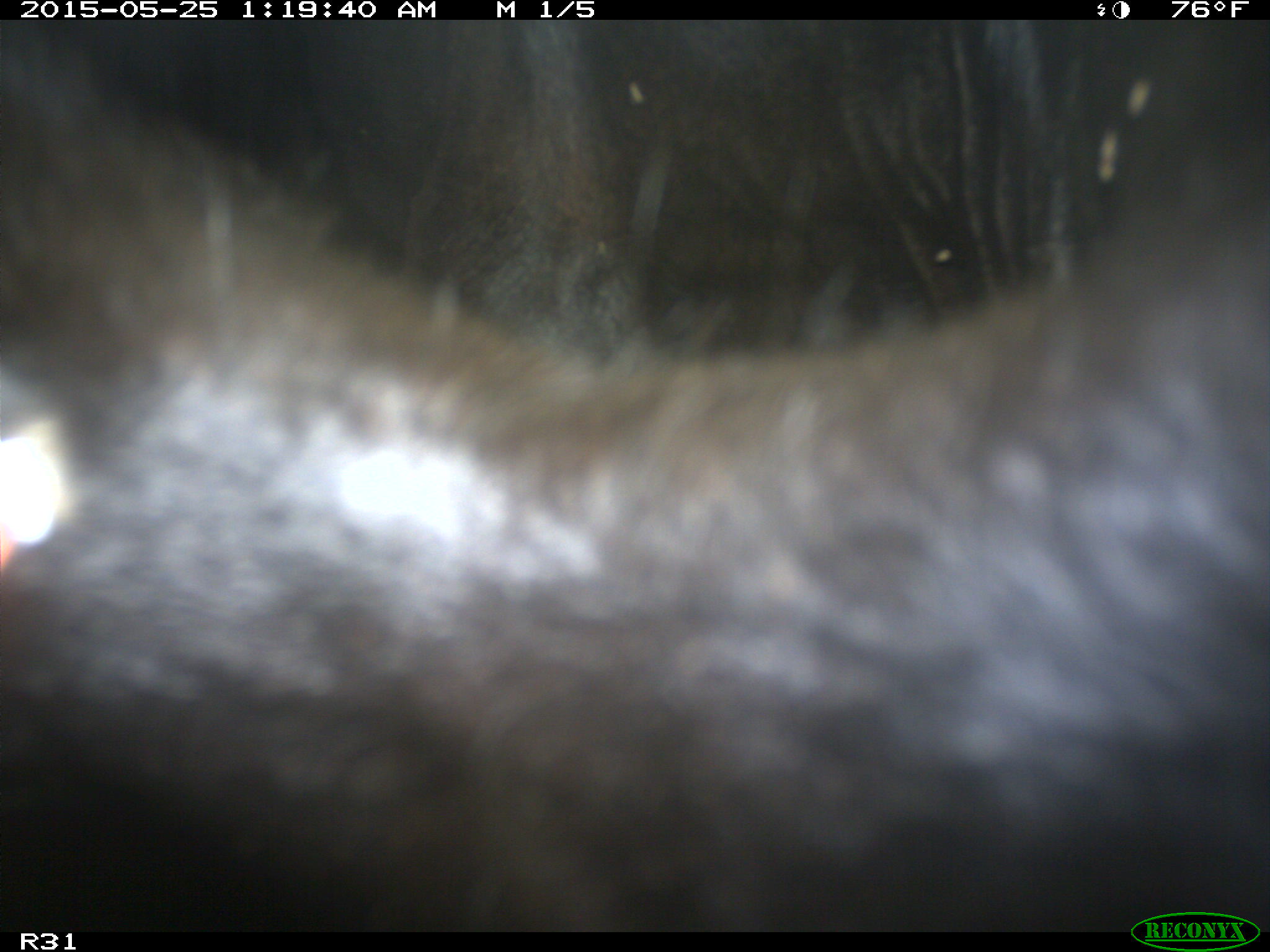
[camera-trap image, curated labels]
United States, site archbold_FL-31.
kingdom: Animalia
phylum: Chordata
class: Mammalia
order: Artiodactyla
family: Bovidae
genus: Bos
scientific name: Bos taurus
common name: domestic cow